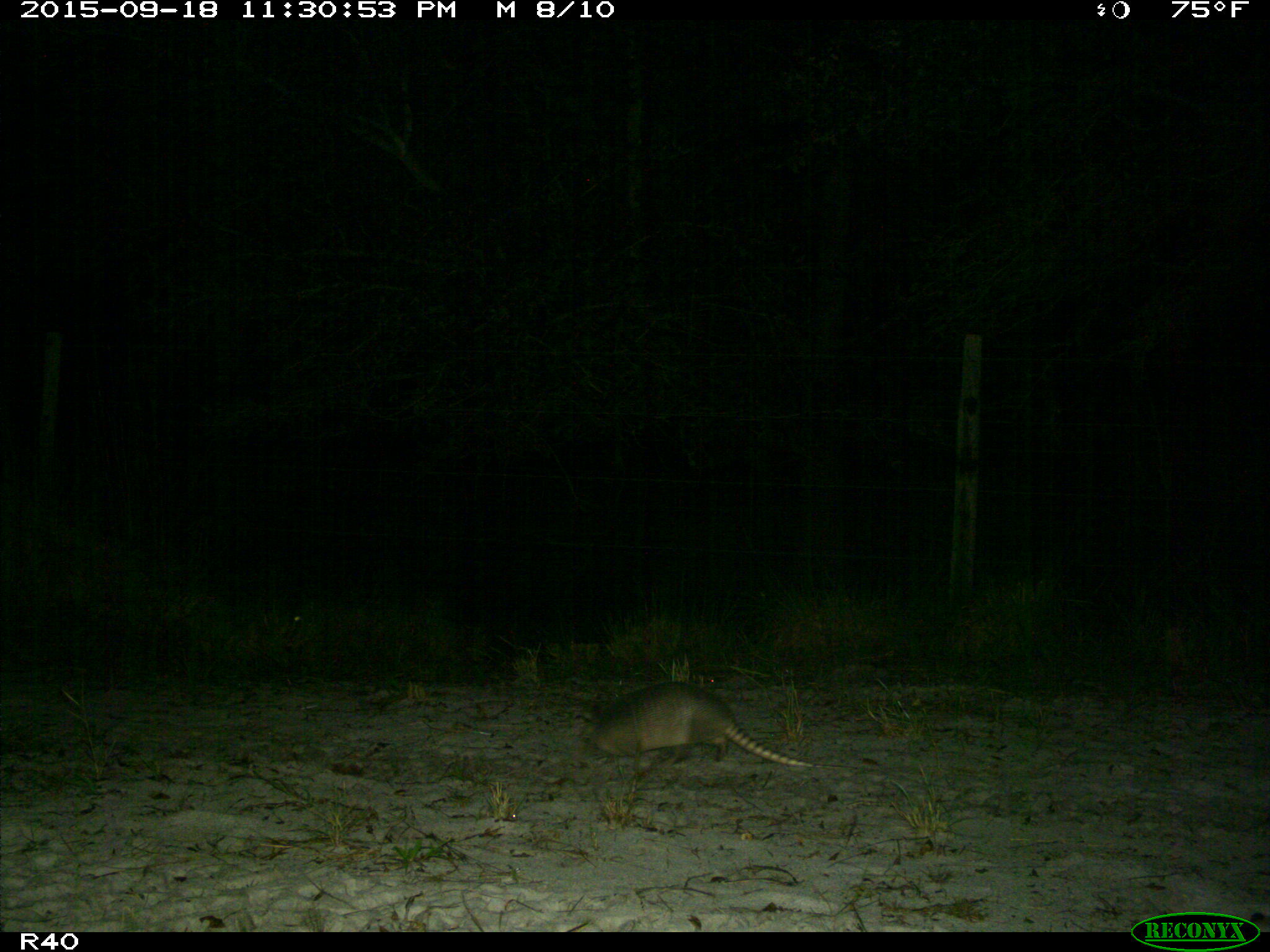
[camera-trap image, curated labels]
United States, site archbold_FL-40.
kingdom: Animalia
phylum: Chordata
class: Mammalia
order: Cingulata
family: Dasypodidae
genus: Dasypus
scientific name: Dasypus novemcinctus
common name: nine-banded armadillo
Dasypus novemcinctus (nine-banded armadillo).